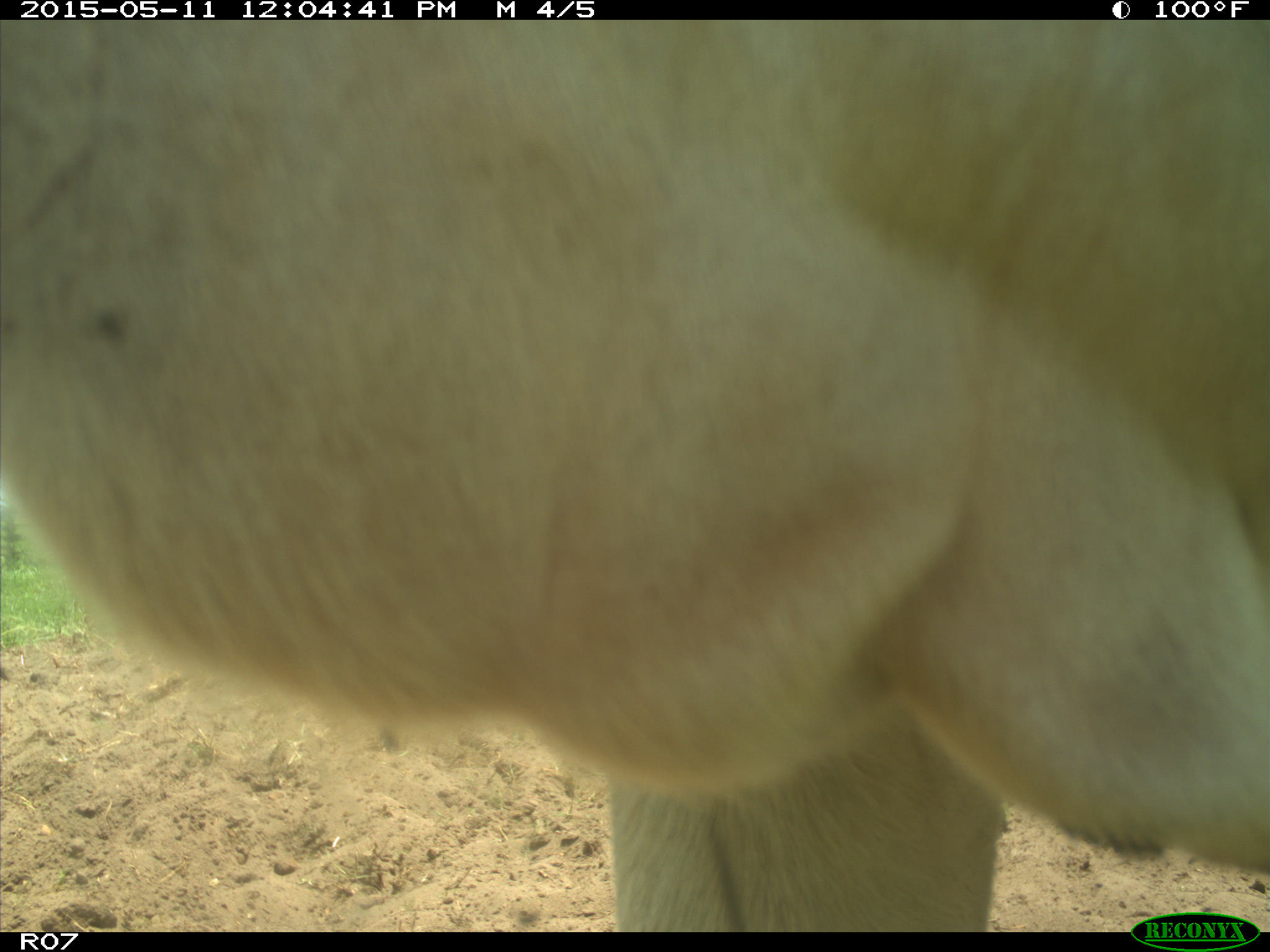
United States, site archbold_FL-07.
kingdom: Animalia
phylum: Chordata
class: Mammalia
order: Artiodactyla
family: Bovidae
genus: Bos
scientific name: Bos taurus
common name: domestic cow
Bos taurus (domestic cow).